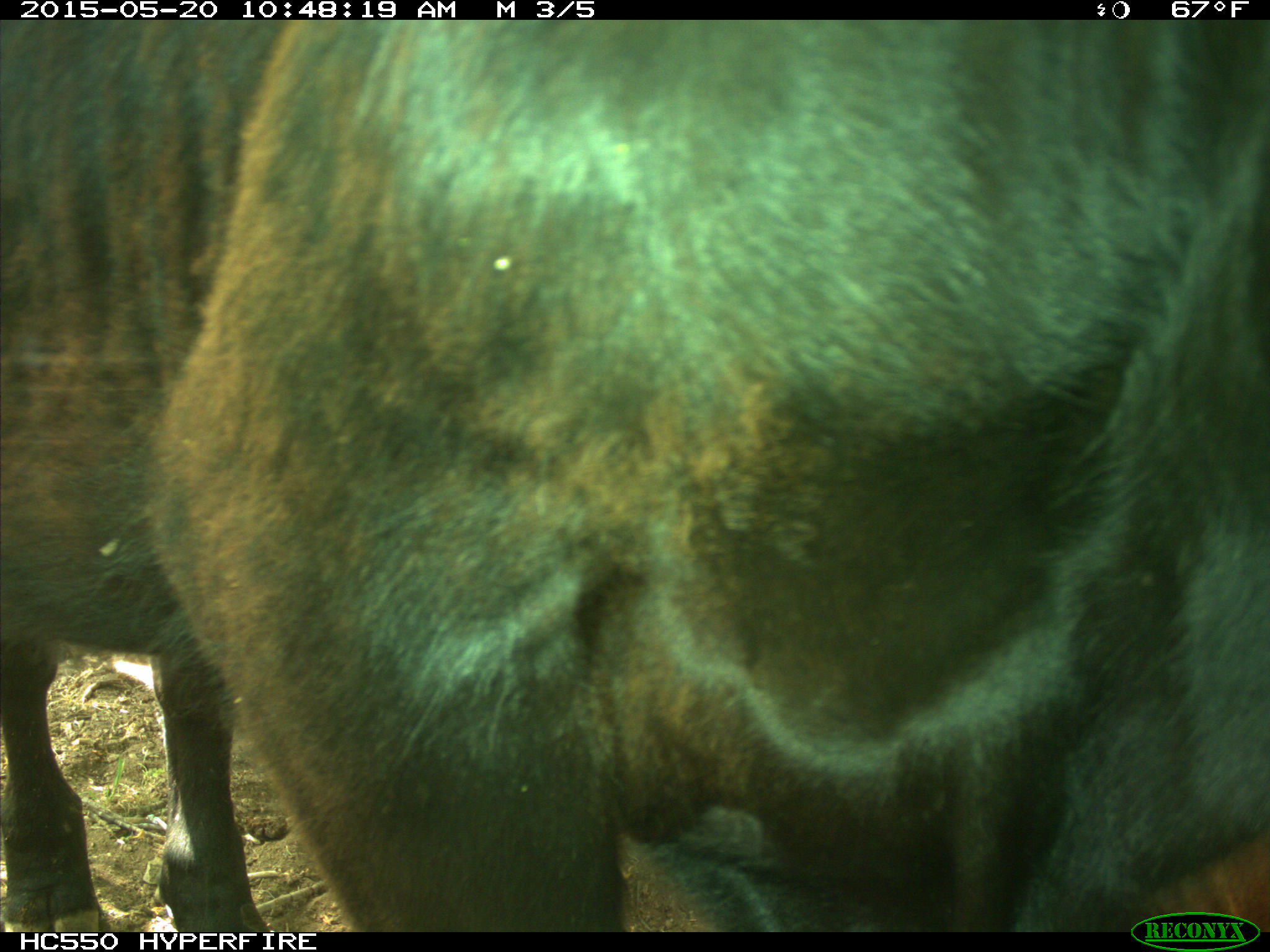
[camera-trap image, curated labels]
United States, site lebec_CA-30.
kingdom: Animalia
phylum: Chordata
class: Mammalia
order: Artiodactyla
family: Bovidae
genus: Bos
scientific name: Bos taurus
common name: domestic cow